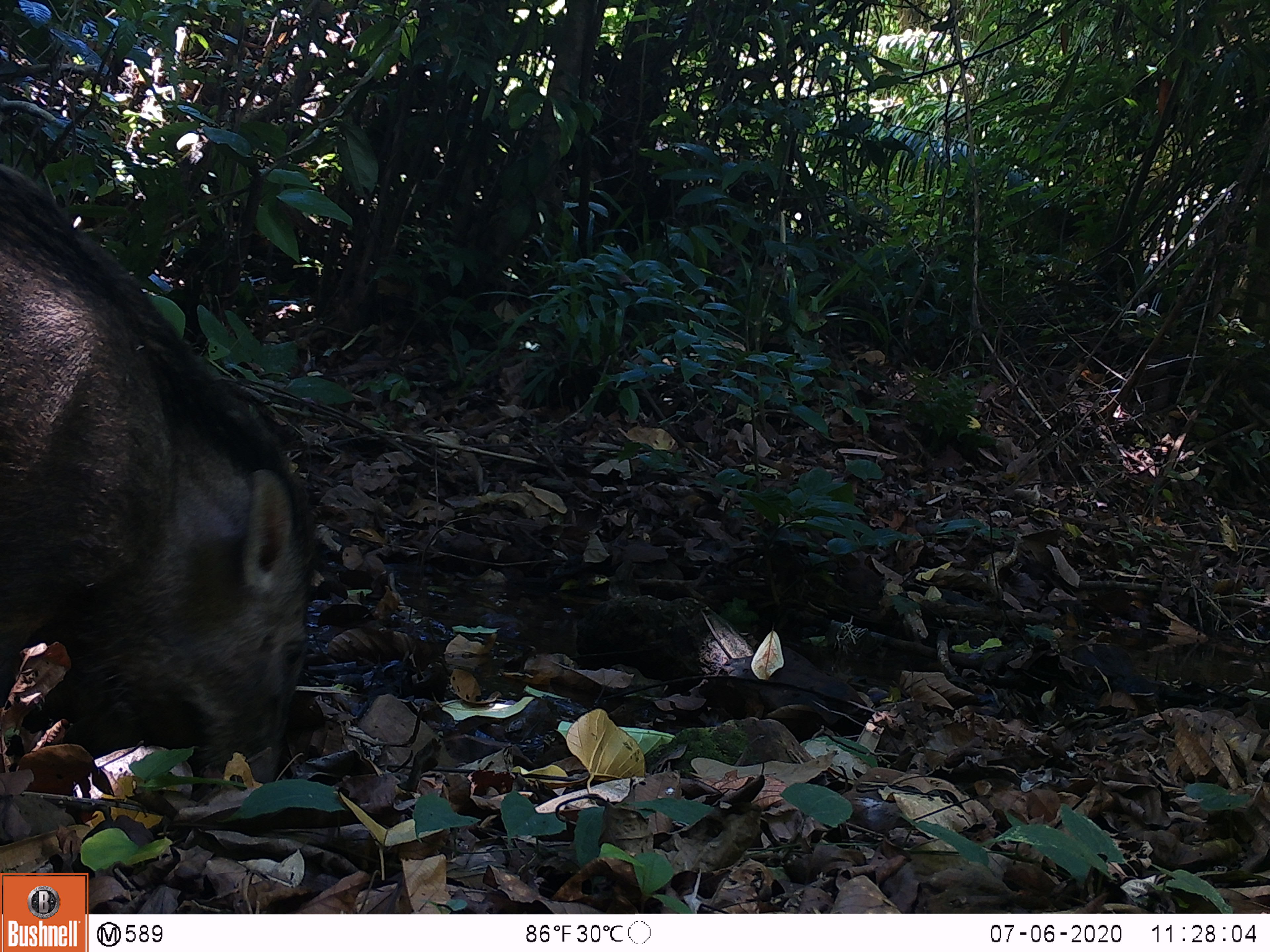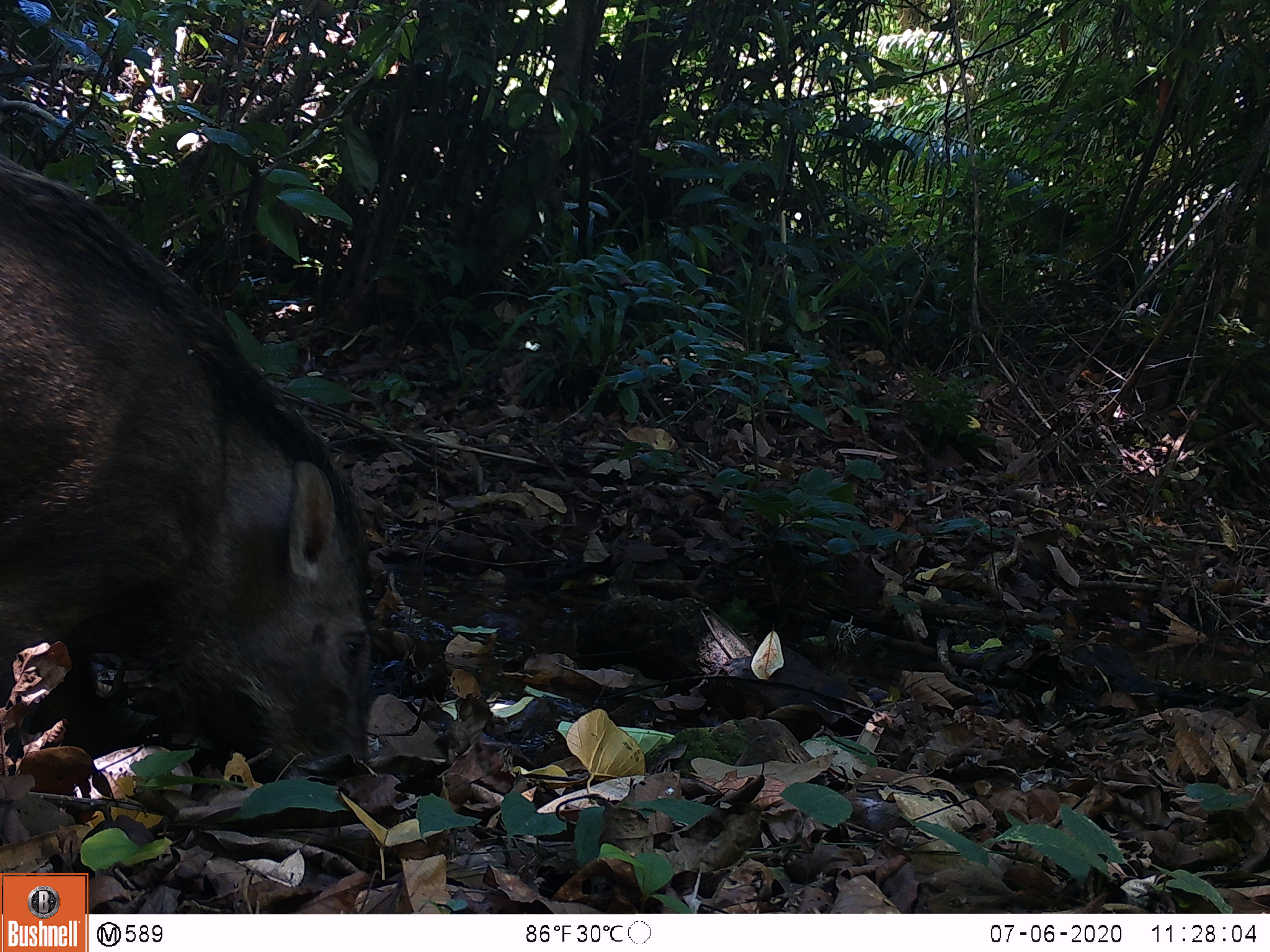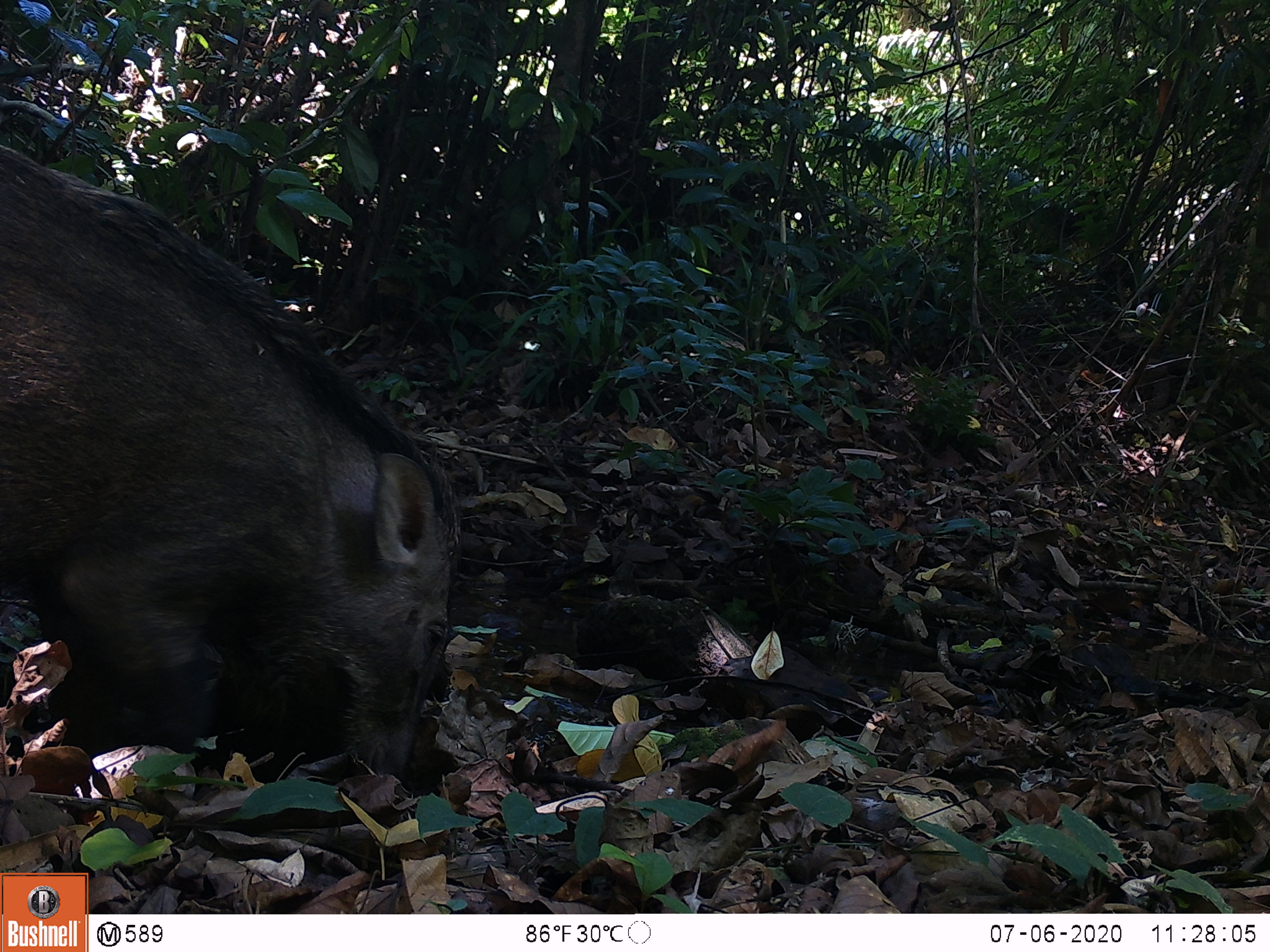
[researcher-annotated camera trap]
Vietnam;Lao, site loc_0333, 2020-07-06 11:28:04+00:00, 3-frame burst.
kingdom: Animalia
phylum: Chordata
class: Mammalia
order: Artiodactyla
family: Suidae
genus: Sus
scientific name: Sus scrofa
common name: eurasian wild pig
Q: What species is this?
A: Eurasian wild pig (Sus scrofa).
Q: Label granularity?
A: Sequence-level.